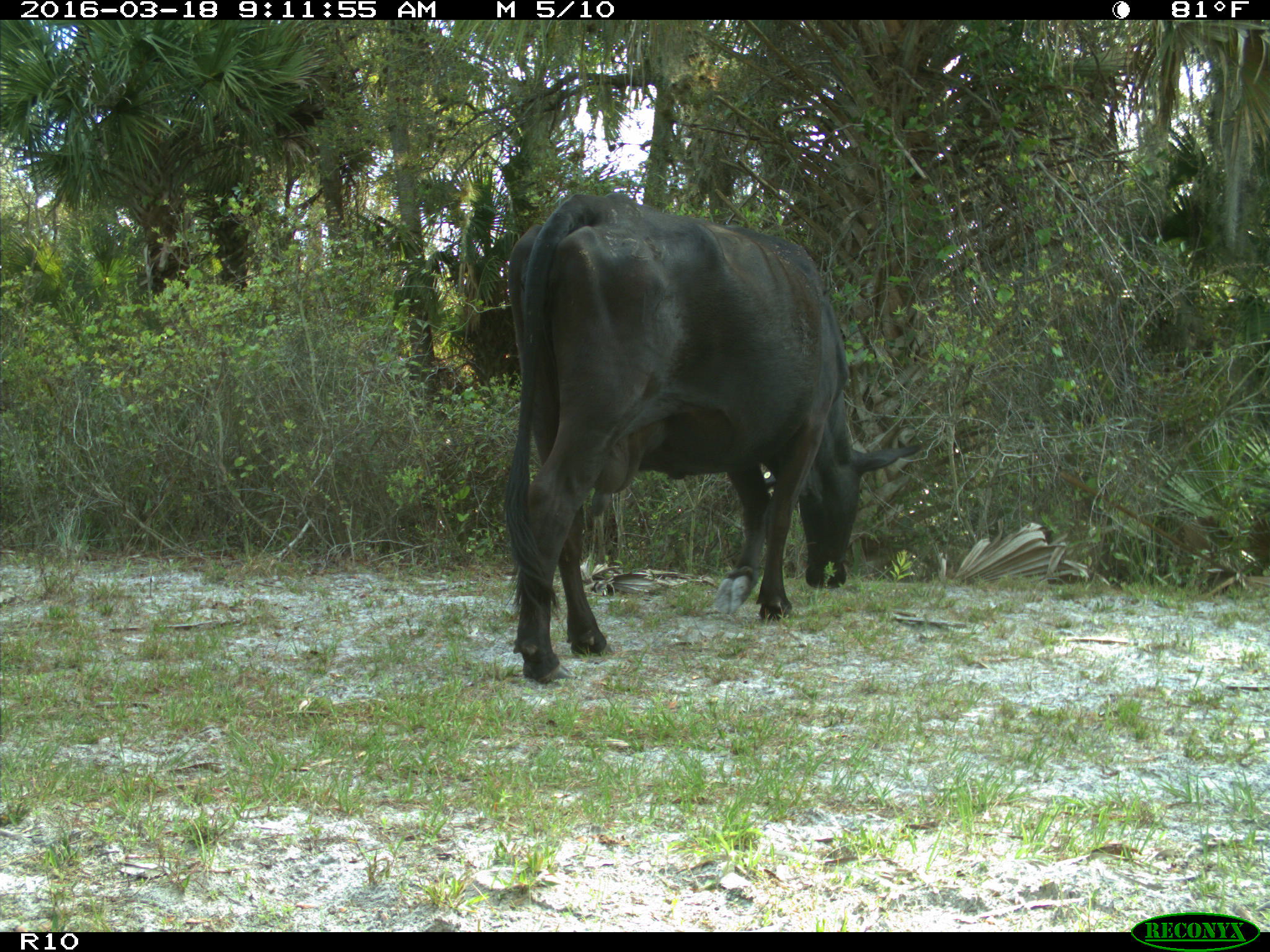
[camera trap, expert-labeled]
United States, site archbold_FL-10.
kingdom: Animalia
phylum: Chordata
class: Mammalia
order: Artiodactyla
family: Bovidae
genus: Bos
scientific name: Bos taurus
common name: domestic cow